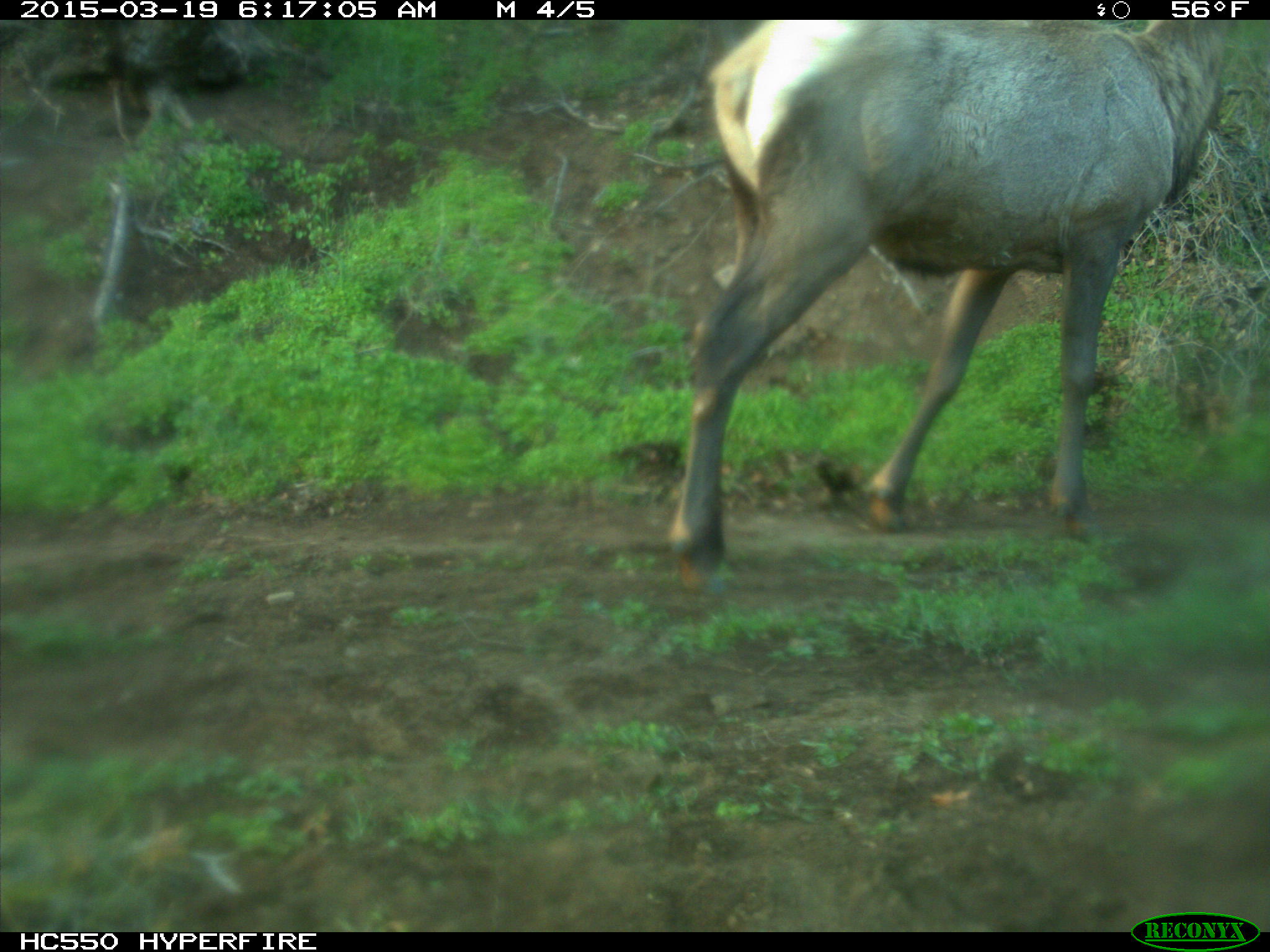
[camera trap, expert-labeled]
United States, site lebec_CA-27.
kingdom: Animalia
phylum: Chordata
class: Mammalia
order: Artiodactyla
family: Cervidae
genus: Cervus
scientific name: Cervus canadensis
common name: elk